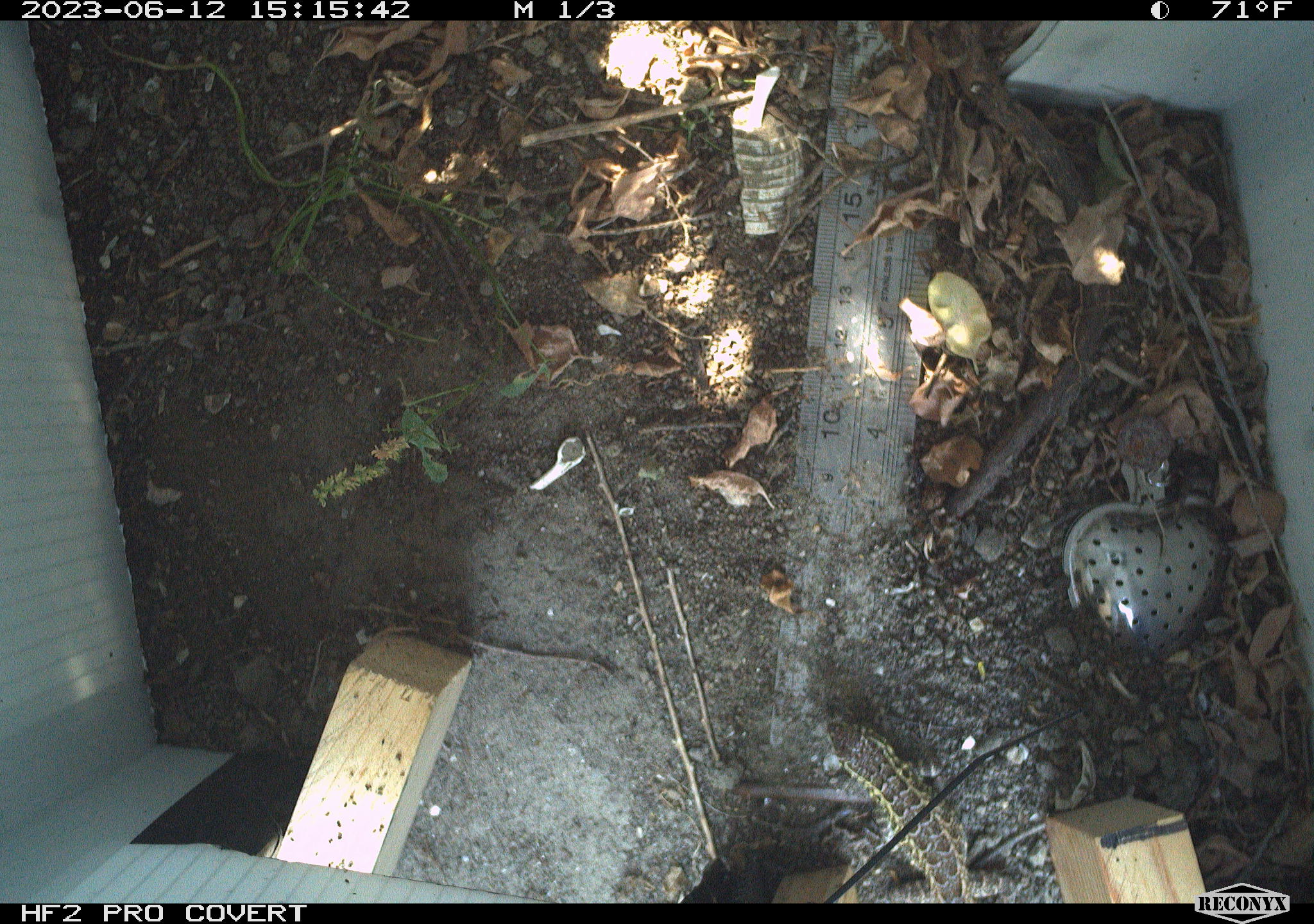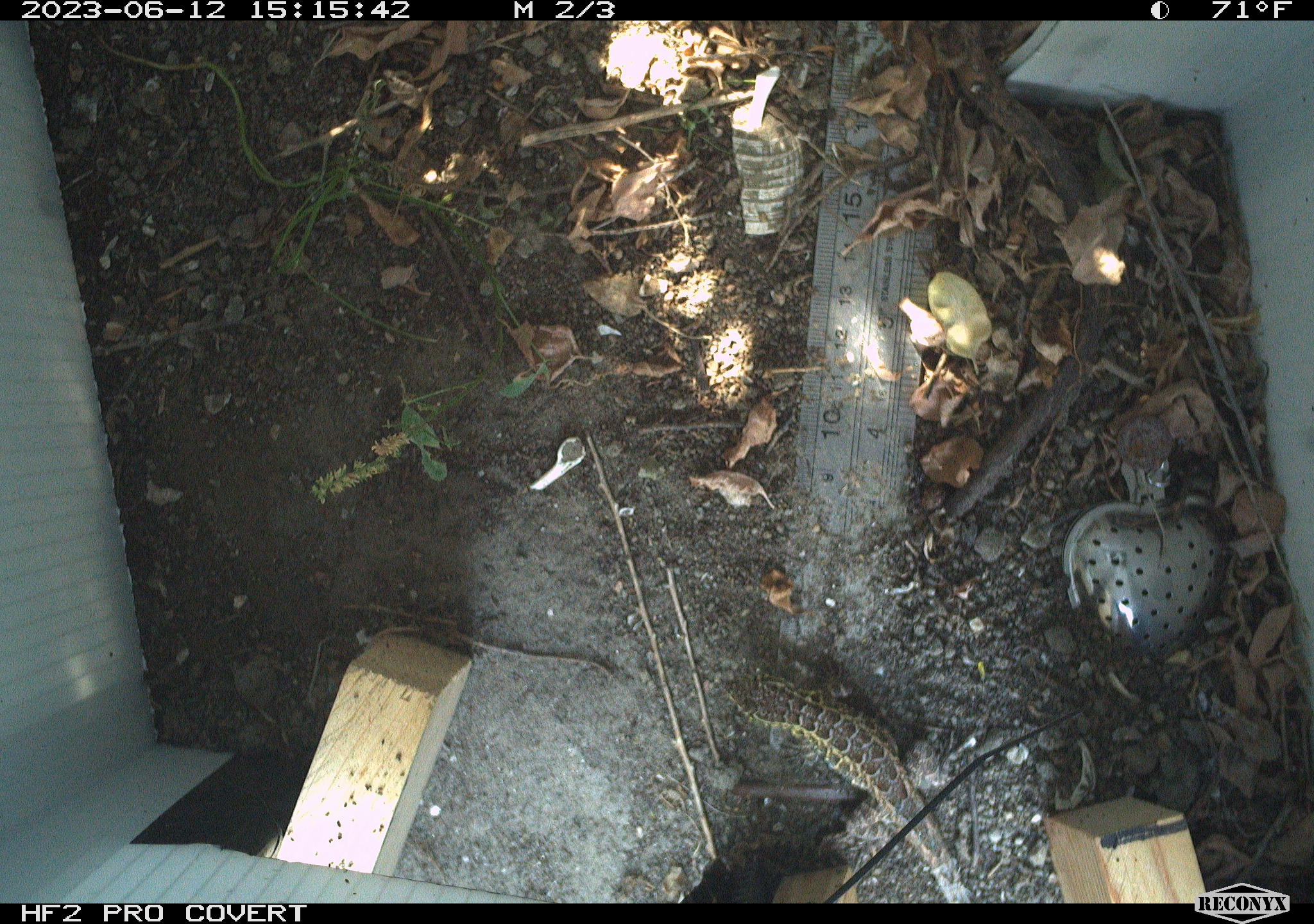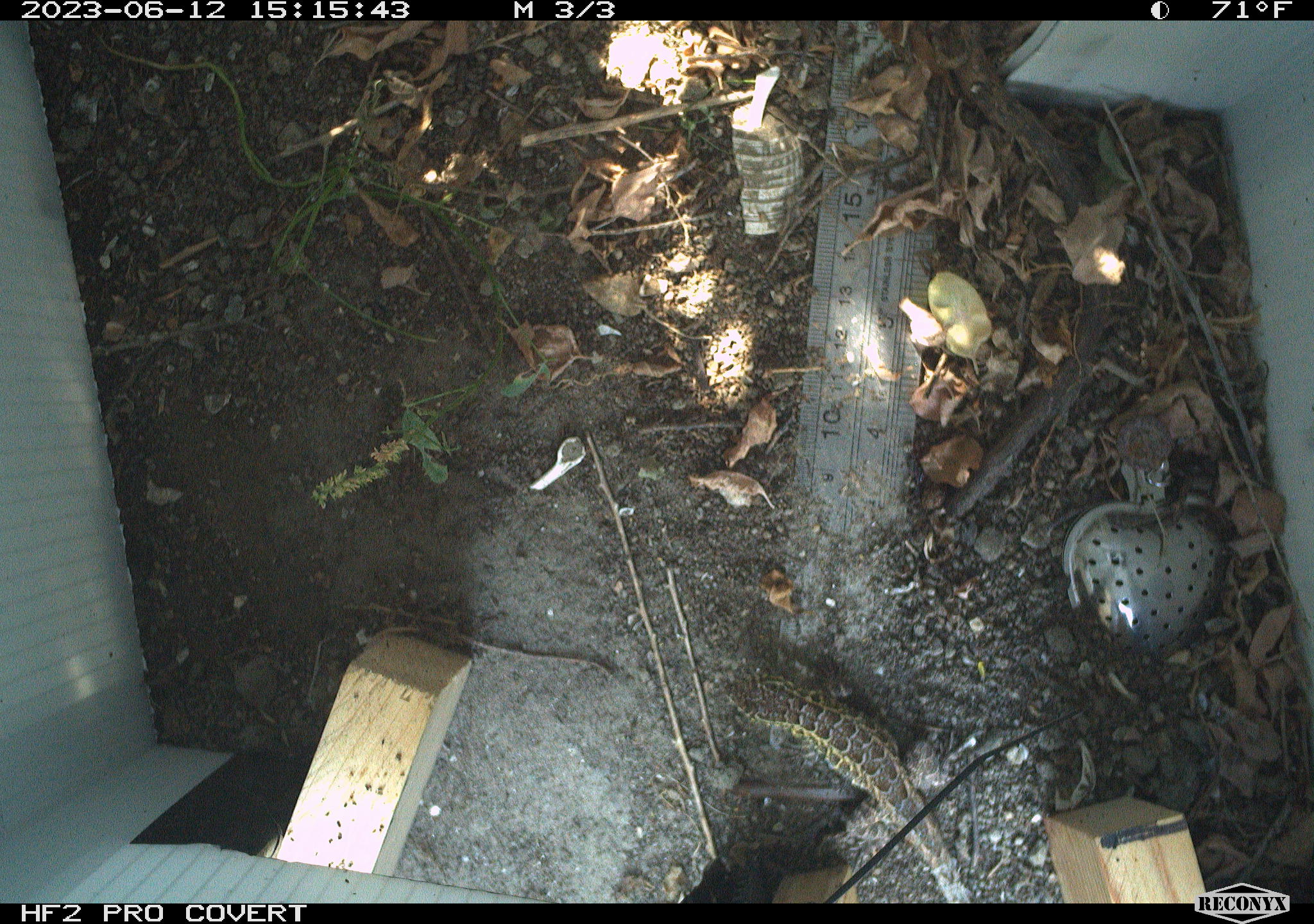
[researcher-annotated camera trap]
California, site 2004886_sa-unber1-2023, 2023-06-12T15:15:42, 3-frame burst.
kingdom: Animalia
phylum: Chordata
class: Reptilia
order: Squamata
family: Phrynosomatidae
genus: Sceloporus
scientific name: Sceloporus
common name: spiny lizards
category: sceloporus species